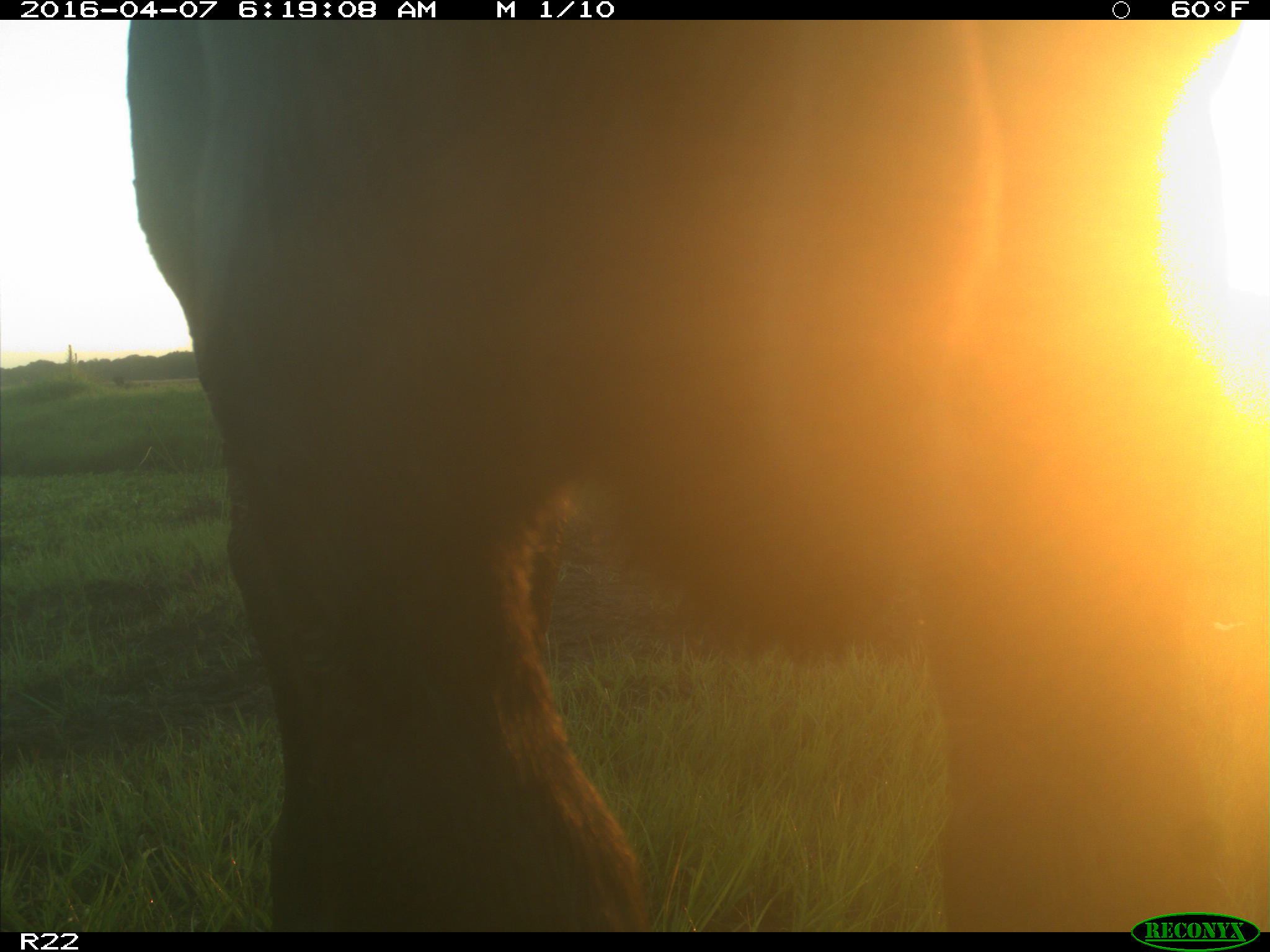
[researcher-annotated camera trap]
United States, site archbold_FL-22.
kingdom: Animalia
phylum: Chordata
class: Mammalia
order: Artiodactyla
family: Bovidae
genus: Bos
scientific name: Bos taurus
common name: domestic cow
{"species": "Bos taurus (domestic cow)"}